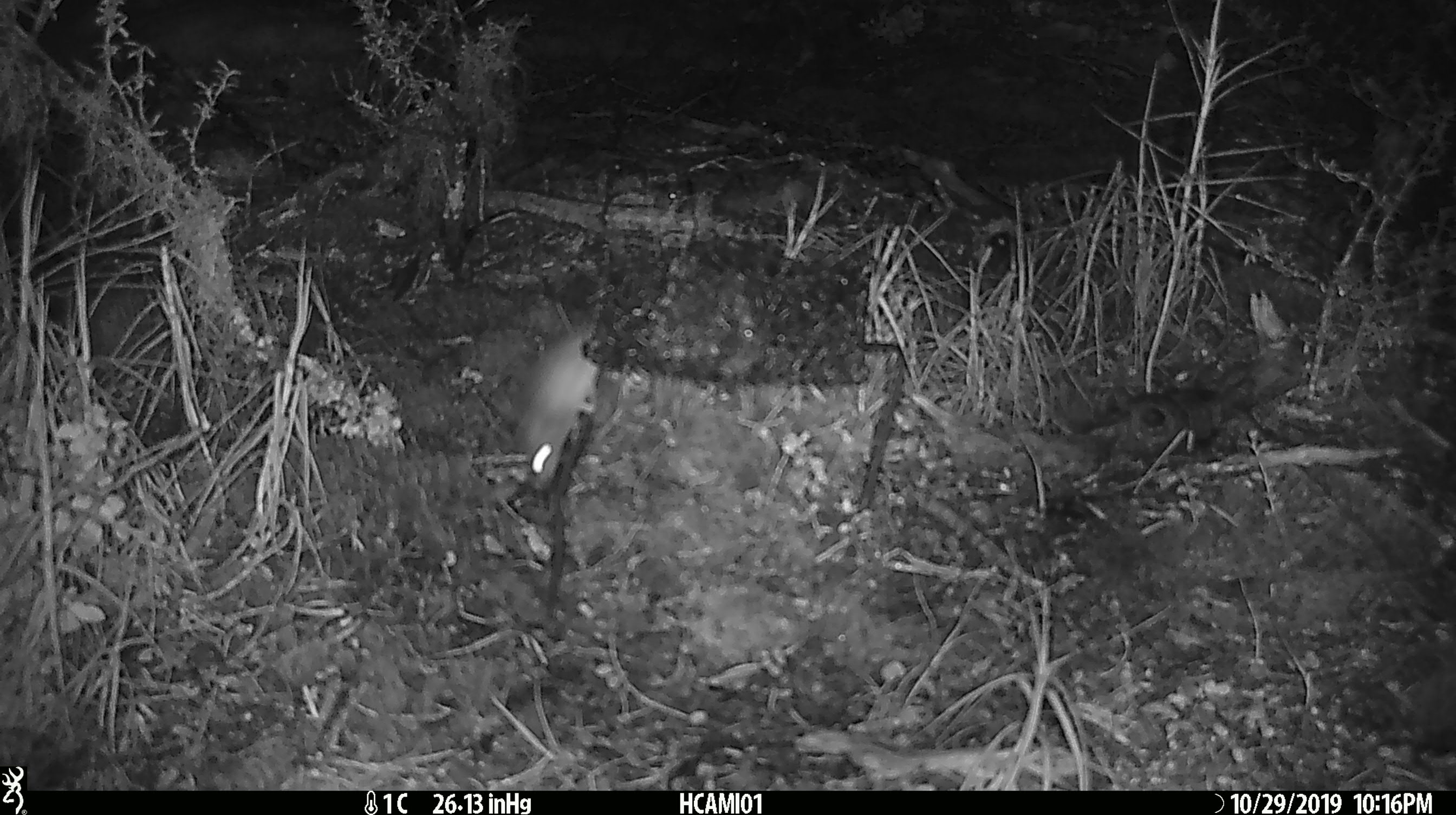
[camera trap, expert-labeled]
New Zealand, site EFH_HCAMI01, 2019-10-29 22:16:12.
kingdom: Animalia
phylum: Chordata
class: Mammalia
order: Rodentia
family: Muridae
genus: Mus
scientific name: Mus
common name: mouse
Mouse (Mus).